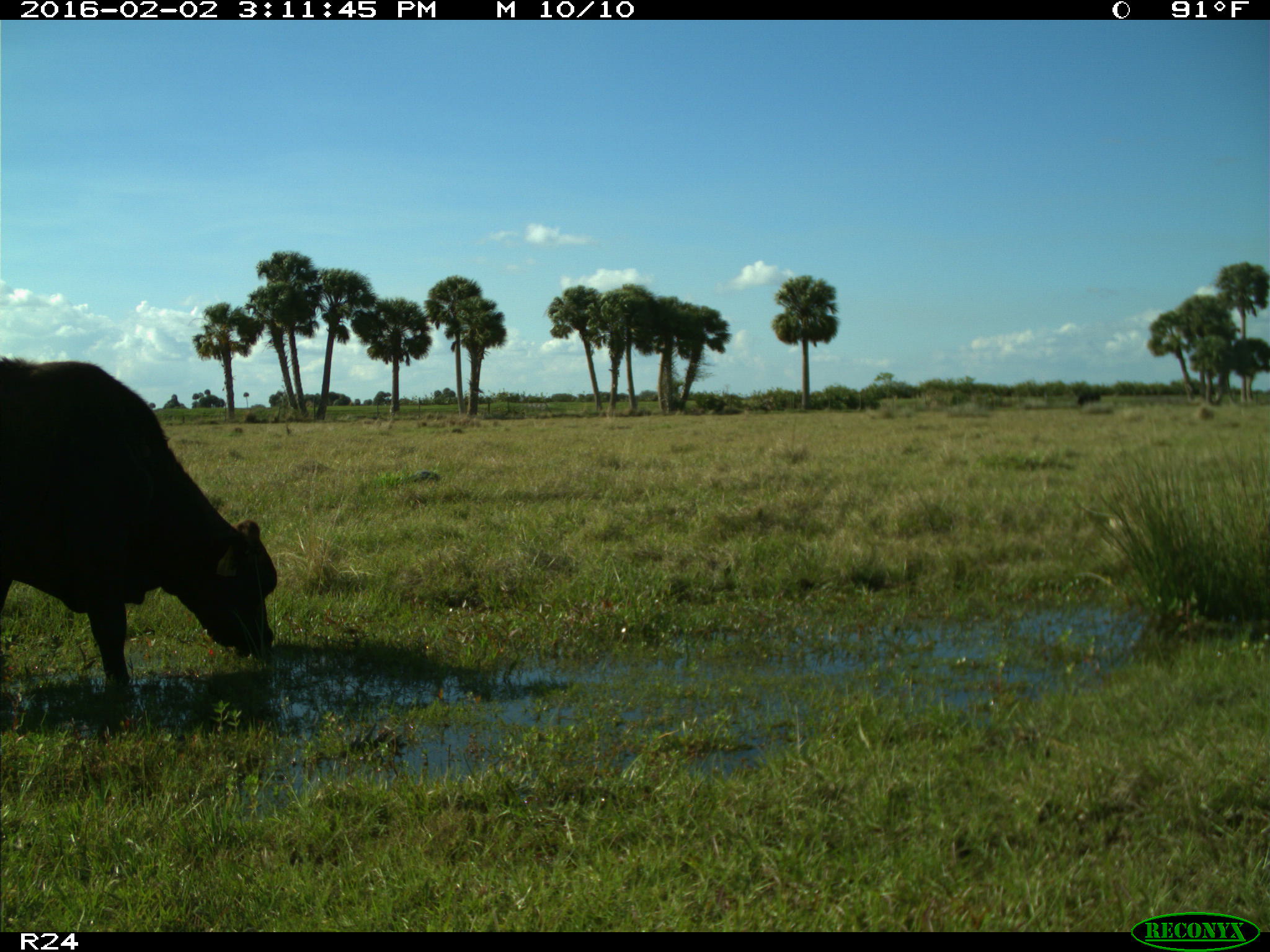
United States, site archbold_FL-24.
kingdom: Animalia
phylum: Chordata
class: Mammalia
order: Artiodactyla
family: Bovidae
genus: Bos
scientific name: Bos taurus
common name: domestic cow